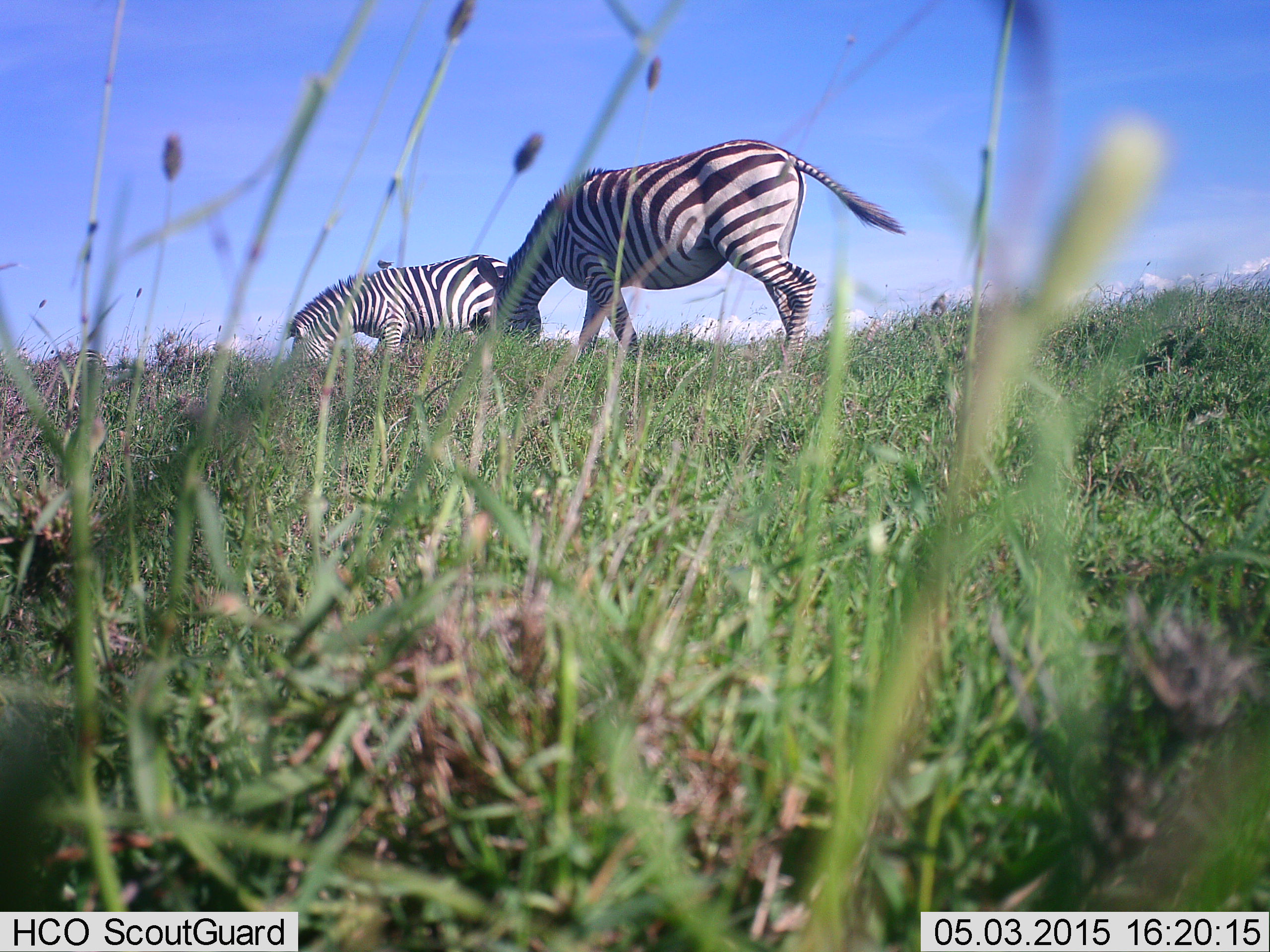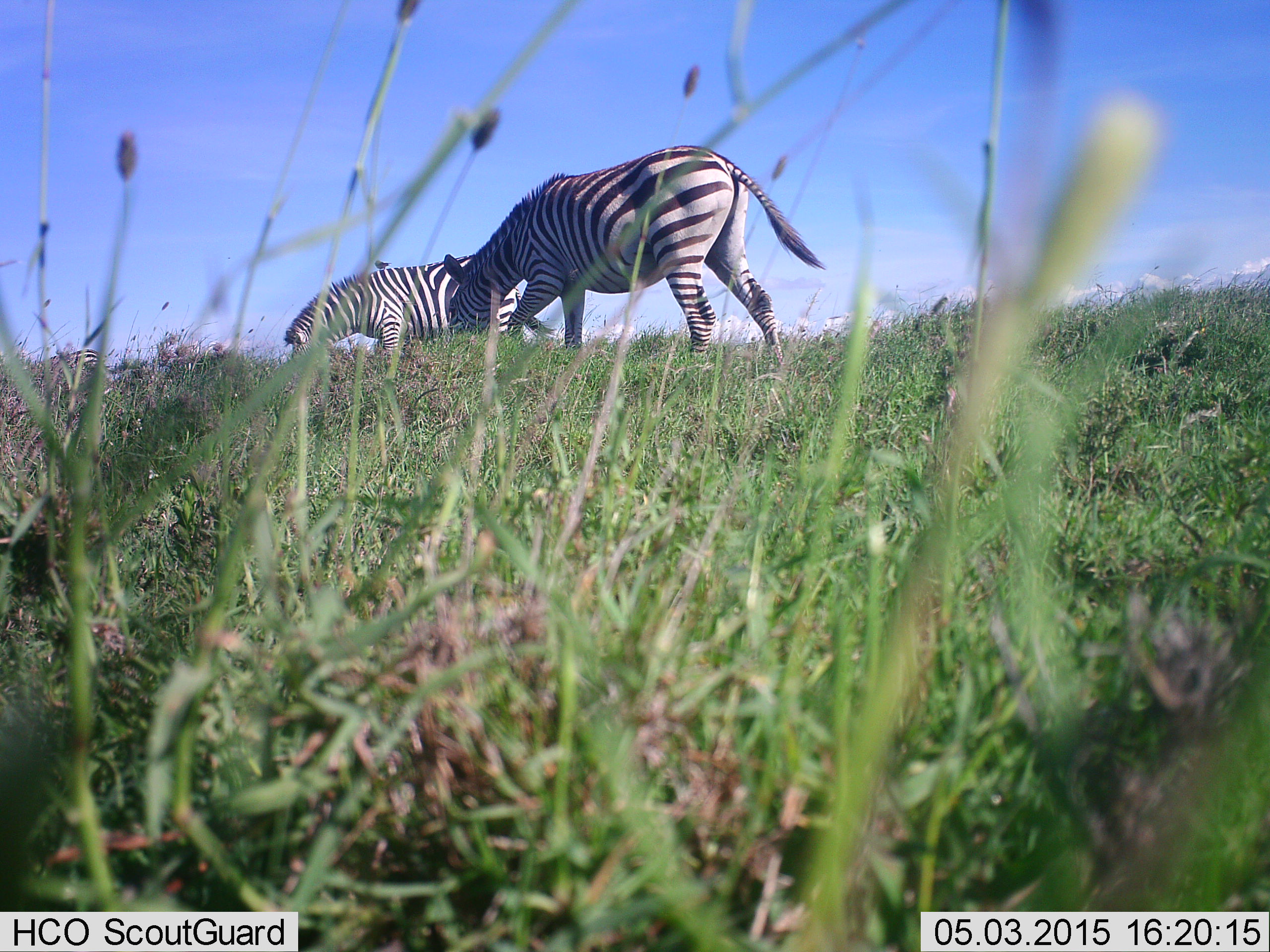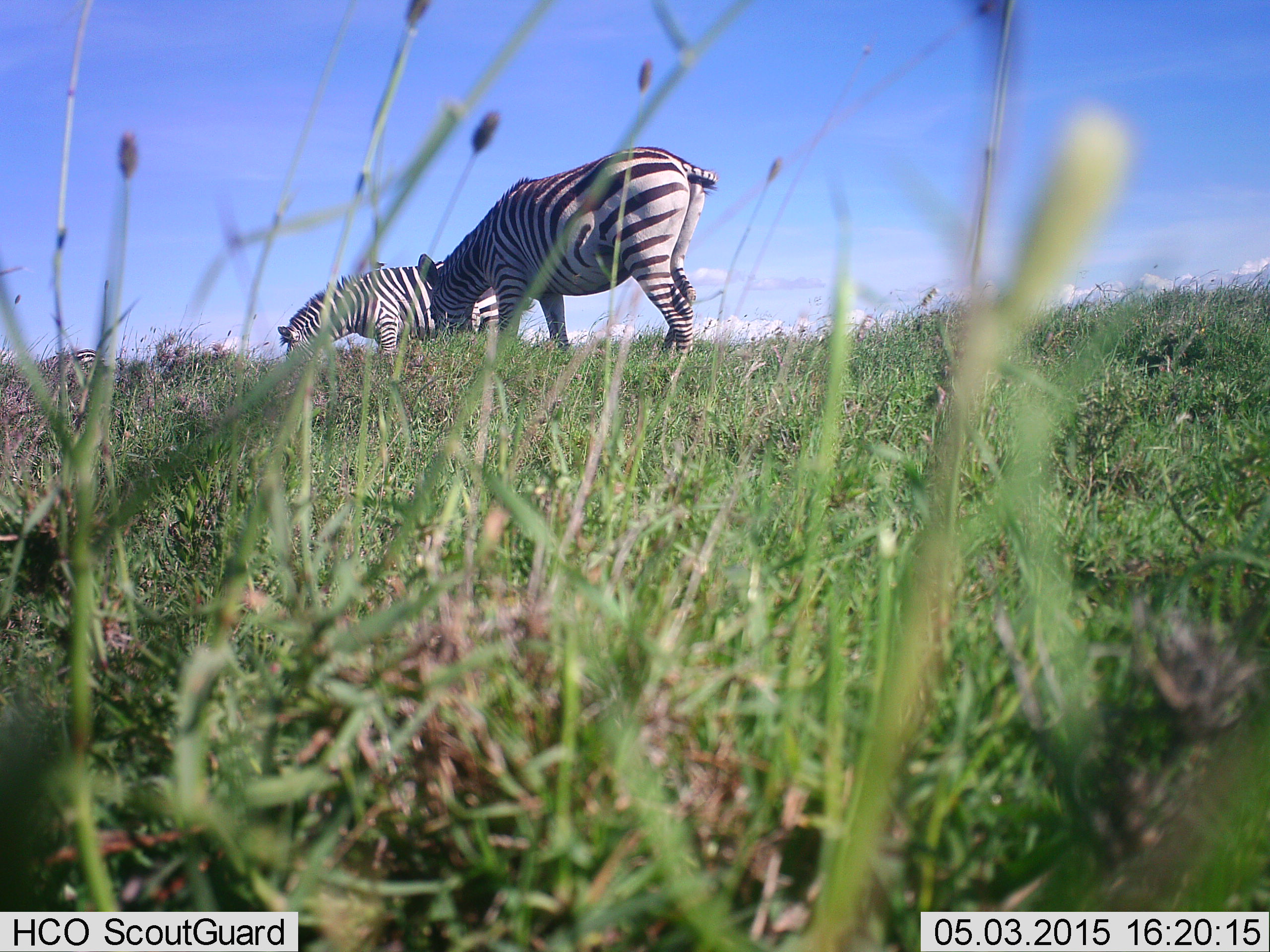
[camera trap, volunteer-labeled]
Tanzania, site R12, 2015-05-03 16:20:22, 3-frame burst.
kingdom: Animalia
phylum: Chordata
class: Mammalia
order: Perissodactyla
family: Equidae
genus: Equus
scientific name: Equus quagga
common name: plains zebra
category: zebra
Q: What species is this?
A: Zebra (plains zebra) (Equus quagga).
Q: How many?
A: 2.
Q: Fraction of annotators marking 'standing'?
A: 27%.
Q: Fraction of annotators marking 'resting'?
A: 0%.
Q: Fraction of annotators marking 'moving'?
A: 18%.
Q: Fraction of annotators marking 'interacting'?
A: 0%.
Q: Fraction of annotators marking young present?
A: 0%.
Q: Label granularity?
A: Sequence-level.